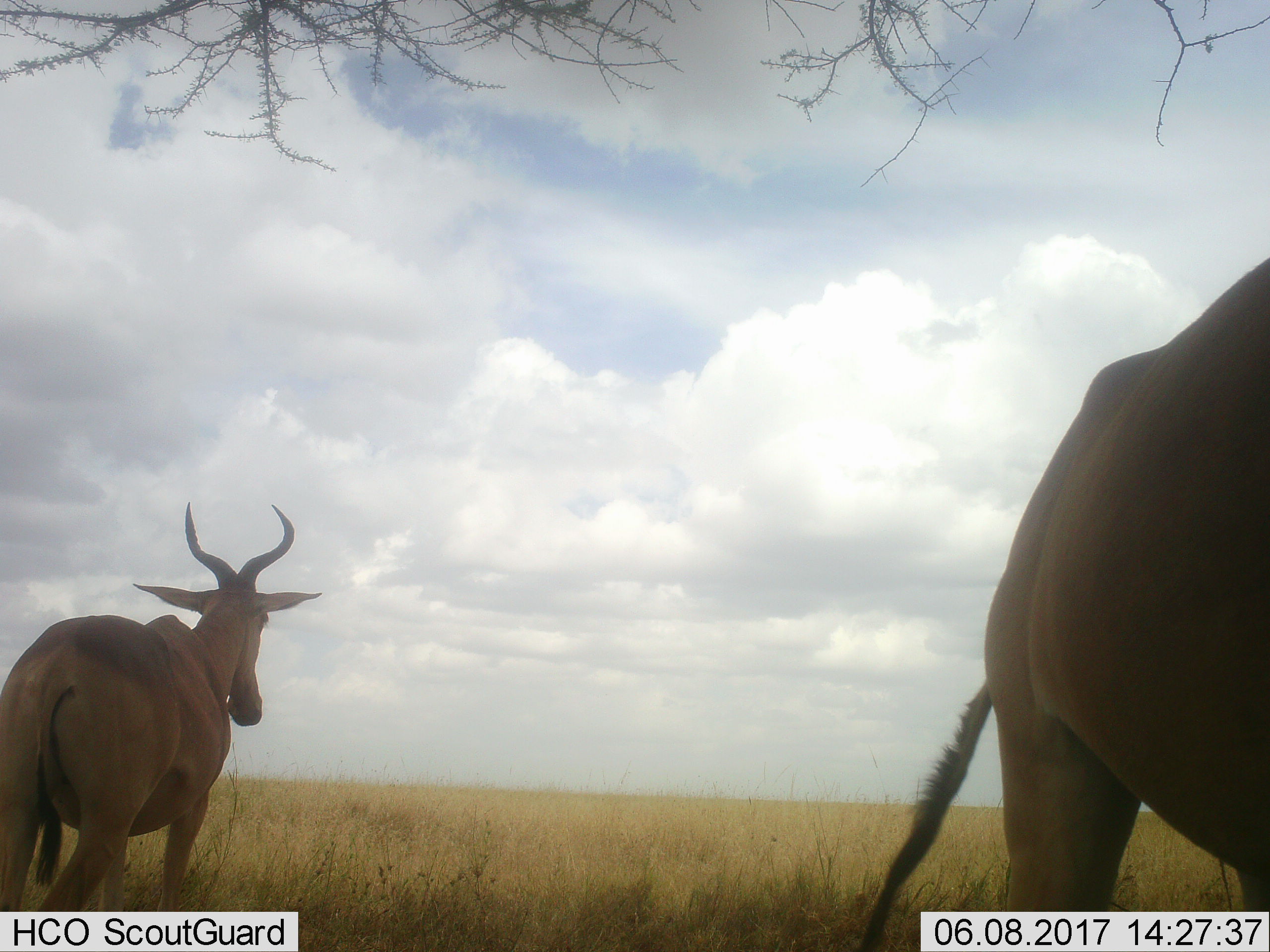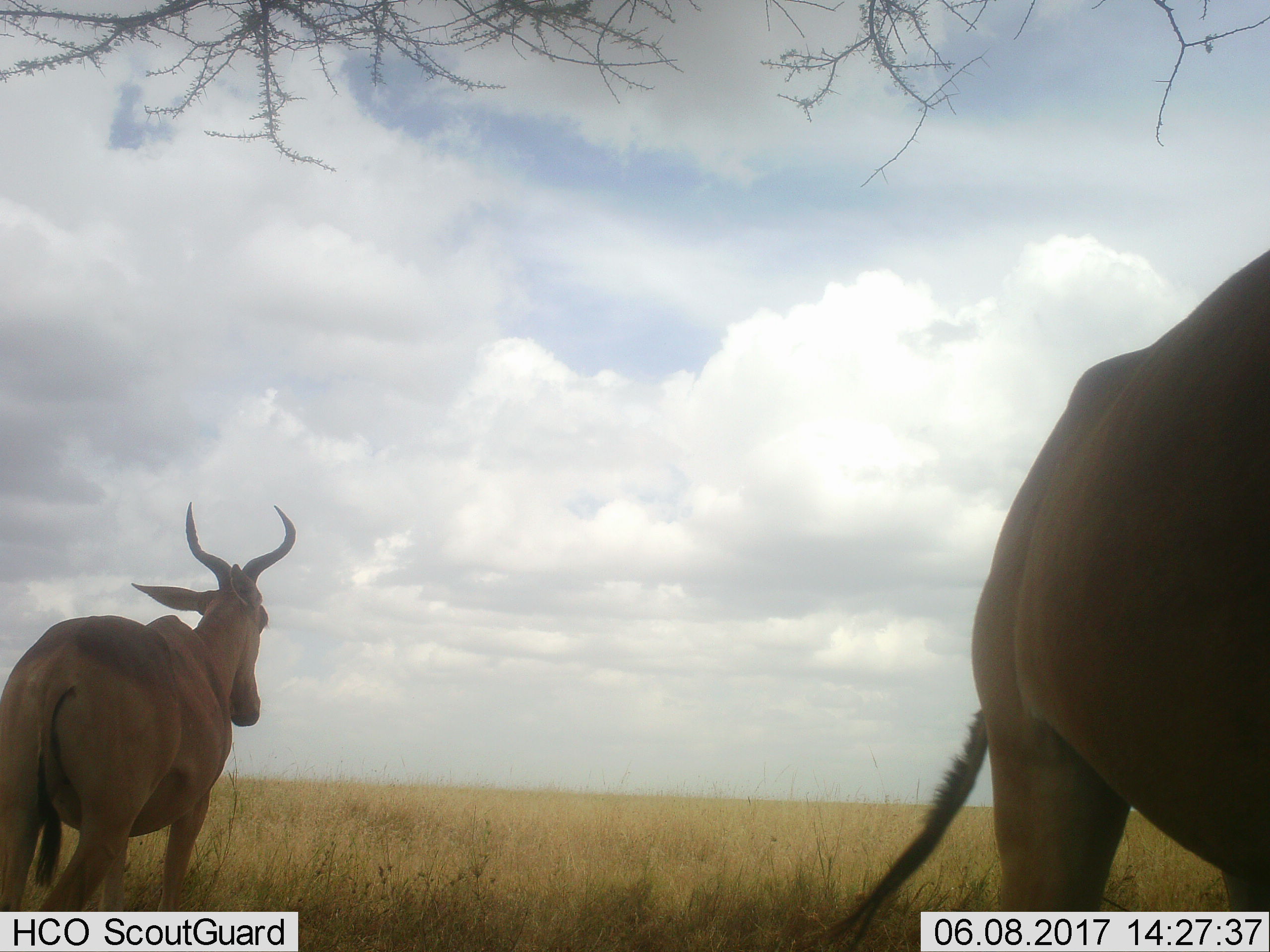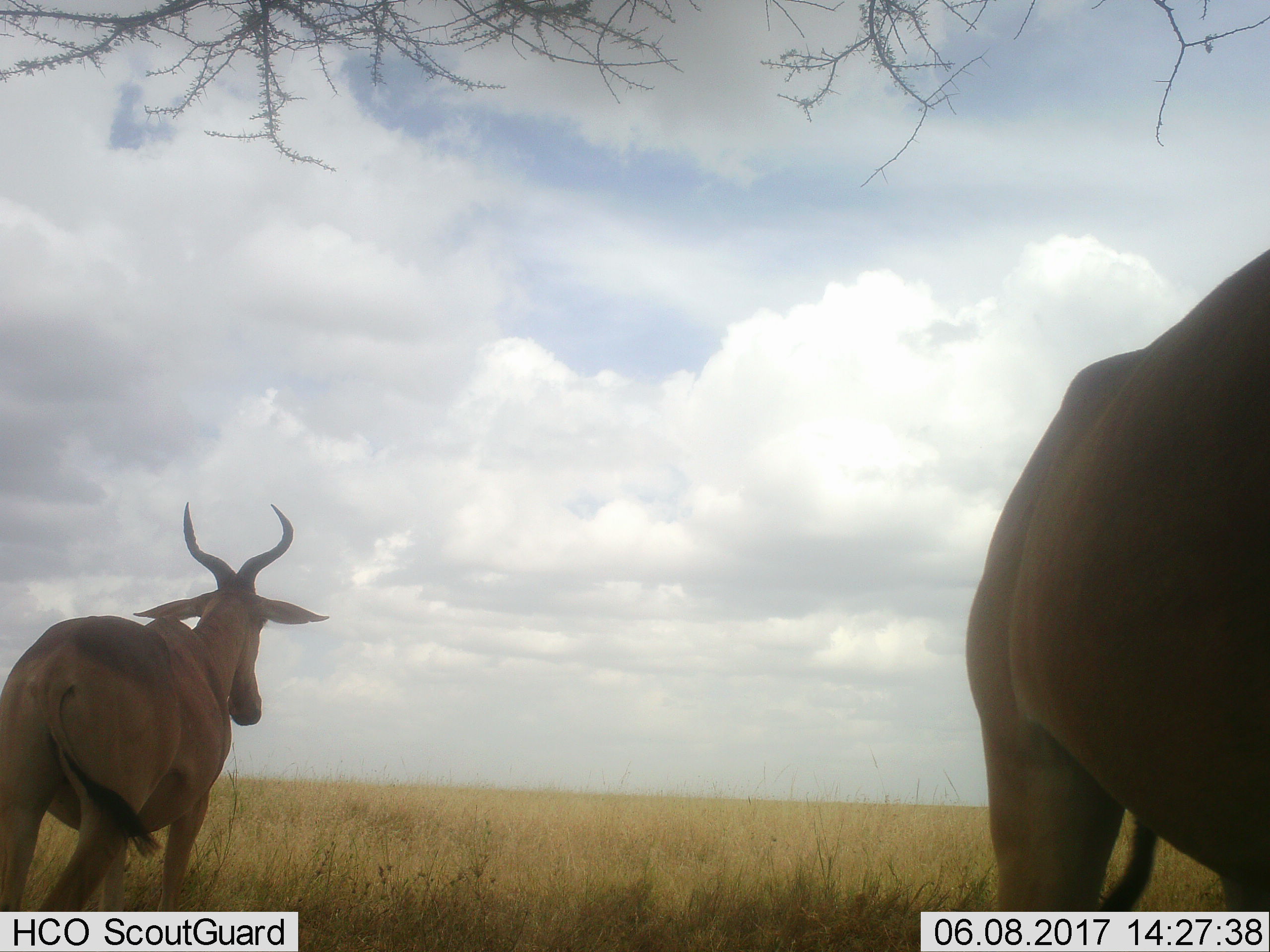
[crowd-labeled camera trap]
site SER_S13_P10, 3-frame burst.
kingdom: Animalia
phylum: Chordata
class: Mammalia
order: Artiodactyla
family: Bovidae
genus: Alcelaphus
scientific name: Alcelaphus buselaphus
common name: hartebeest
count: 2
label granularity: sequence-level